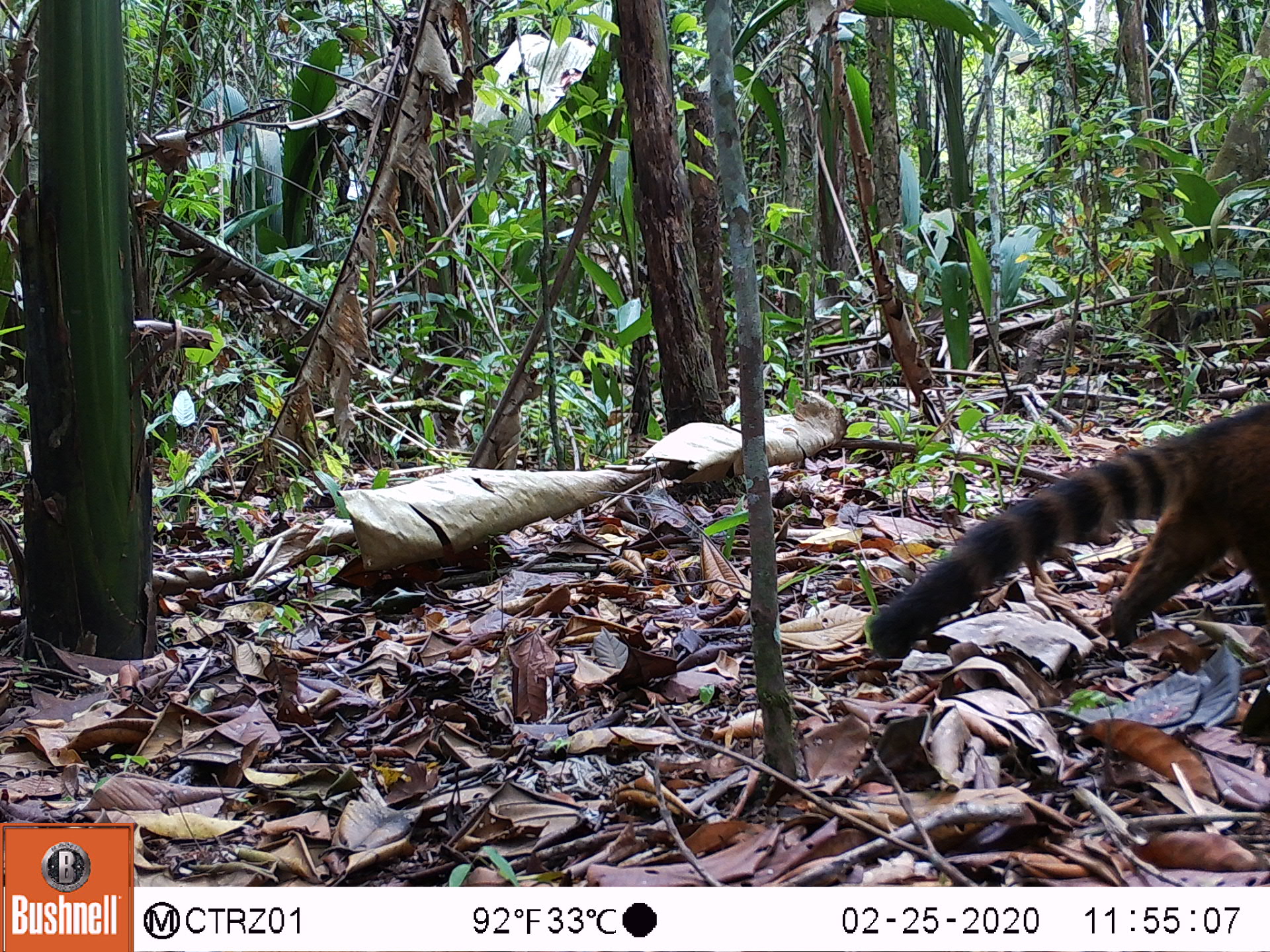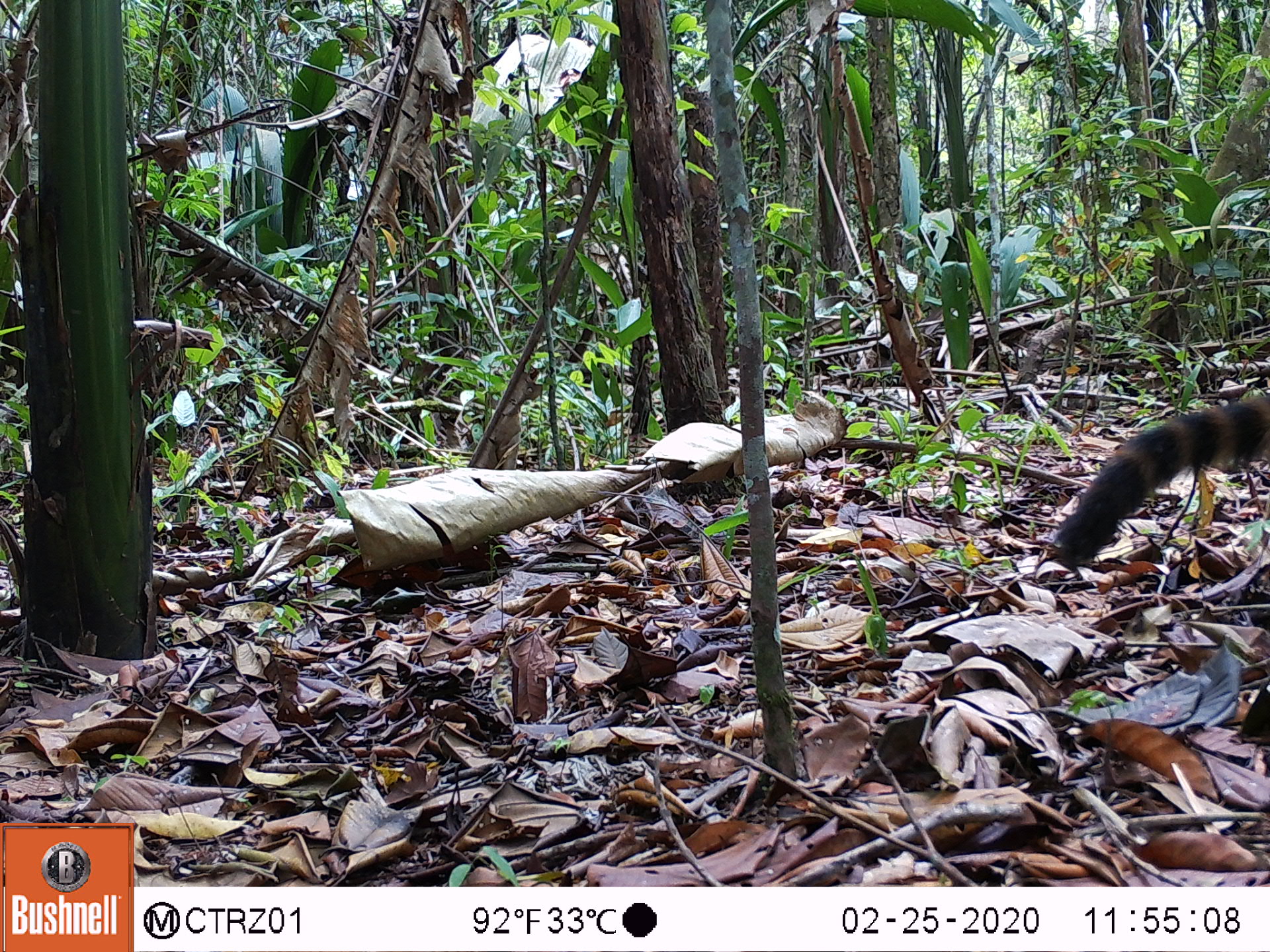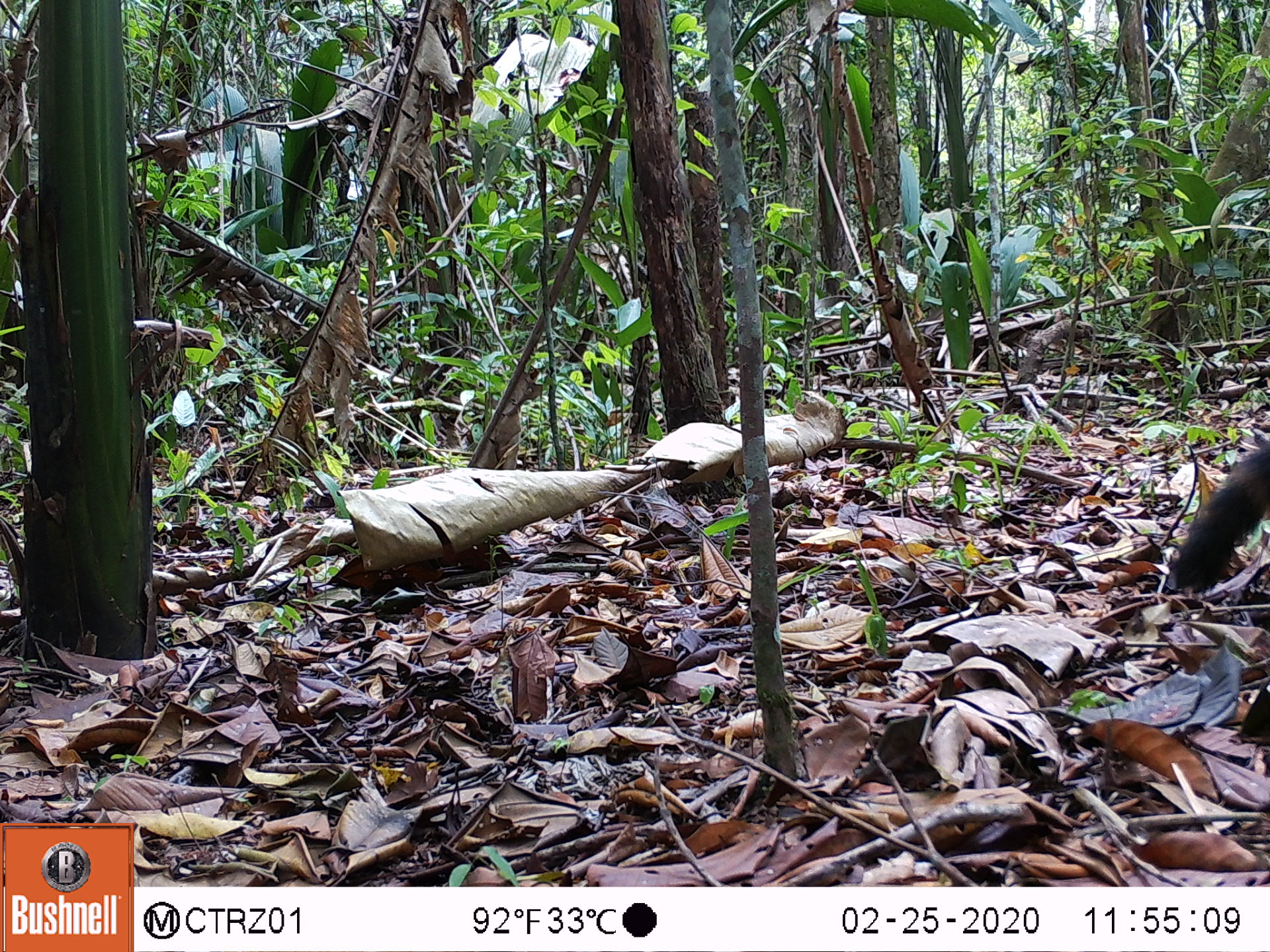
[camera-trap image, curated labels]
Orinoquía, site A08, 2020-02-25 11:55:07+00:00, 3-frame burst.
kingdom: Animalia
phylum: Chordata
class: Mammalia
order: Carnivora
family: Procyonidae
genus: Nasua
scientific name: Nasua nasua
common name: south american coati